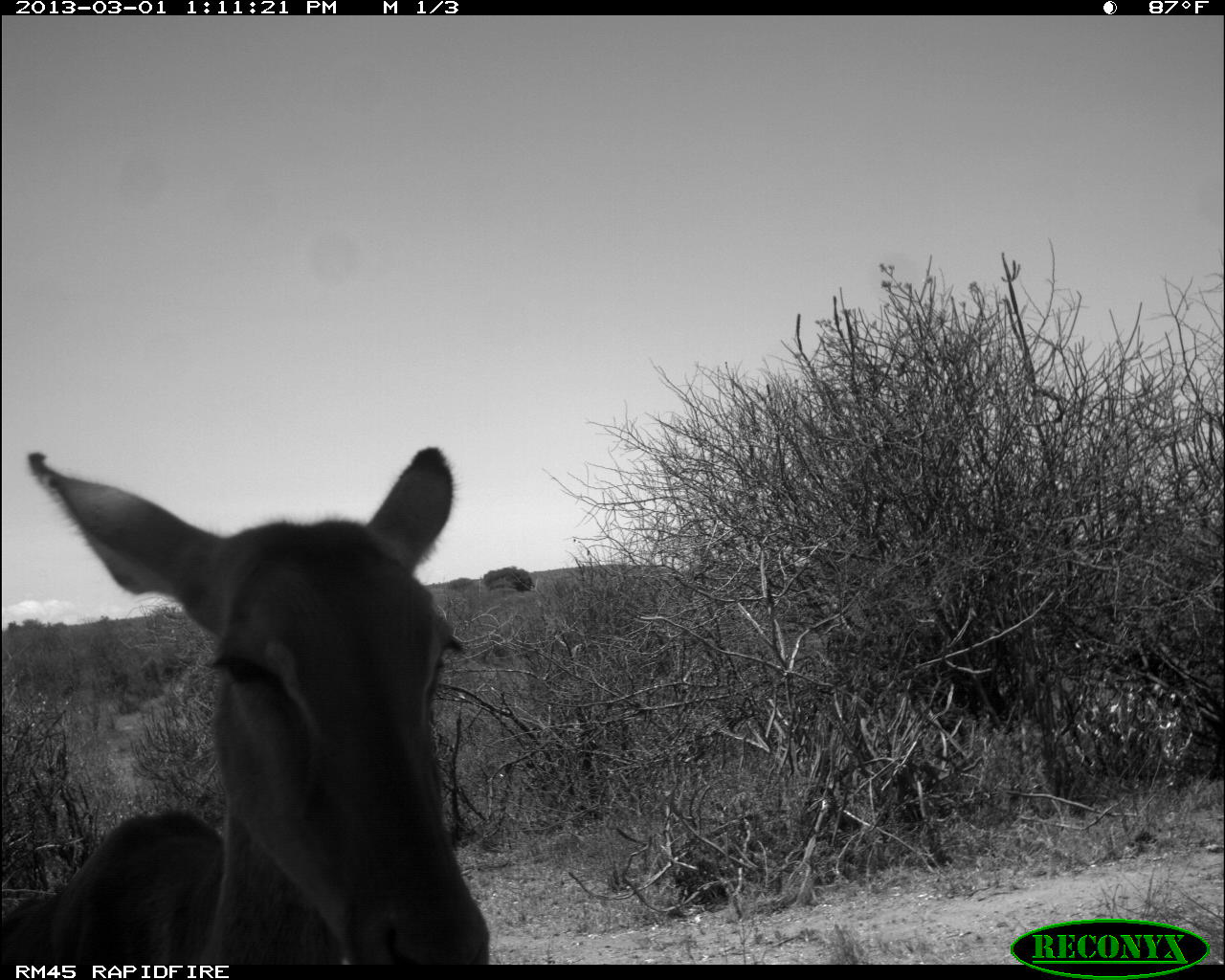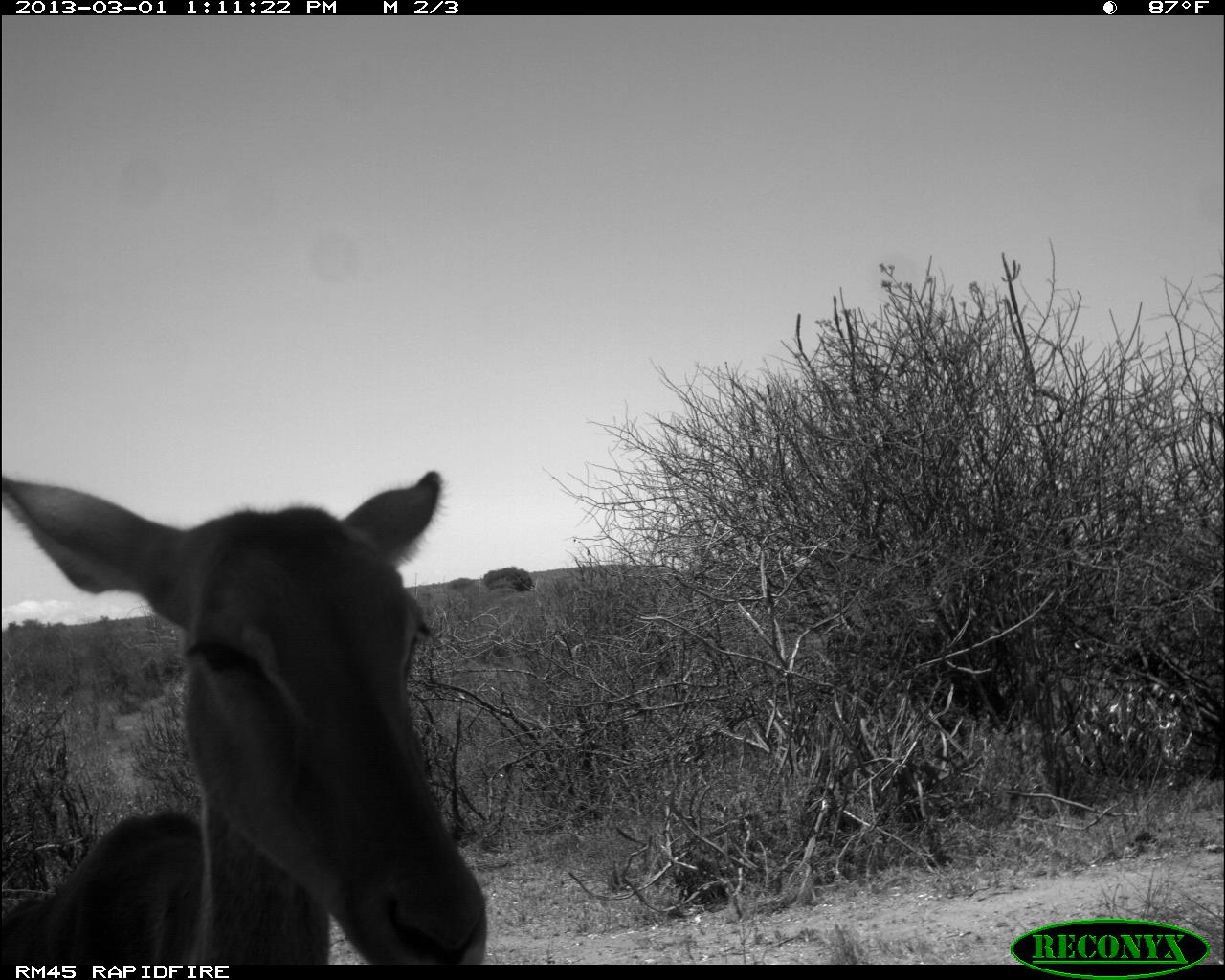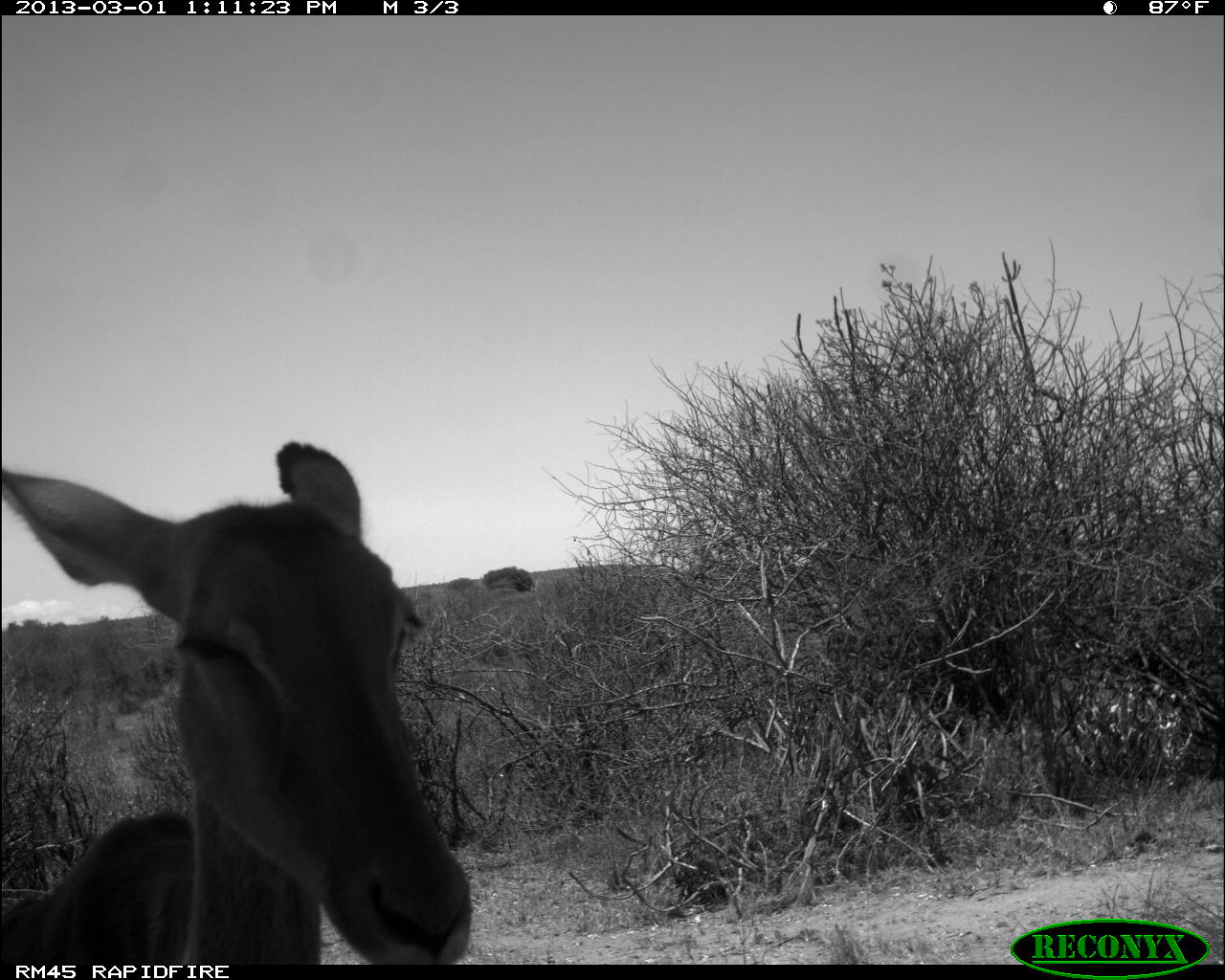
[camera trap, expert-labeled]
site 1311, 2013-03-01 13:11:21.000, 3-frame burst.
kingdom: Animalia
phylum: Chordata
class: Mammalia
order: Artiodactyla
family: Bovidae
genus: Aepyceros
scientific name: Aepyceros melampus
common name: impala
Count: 1.